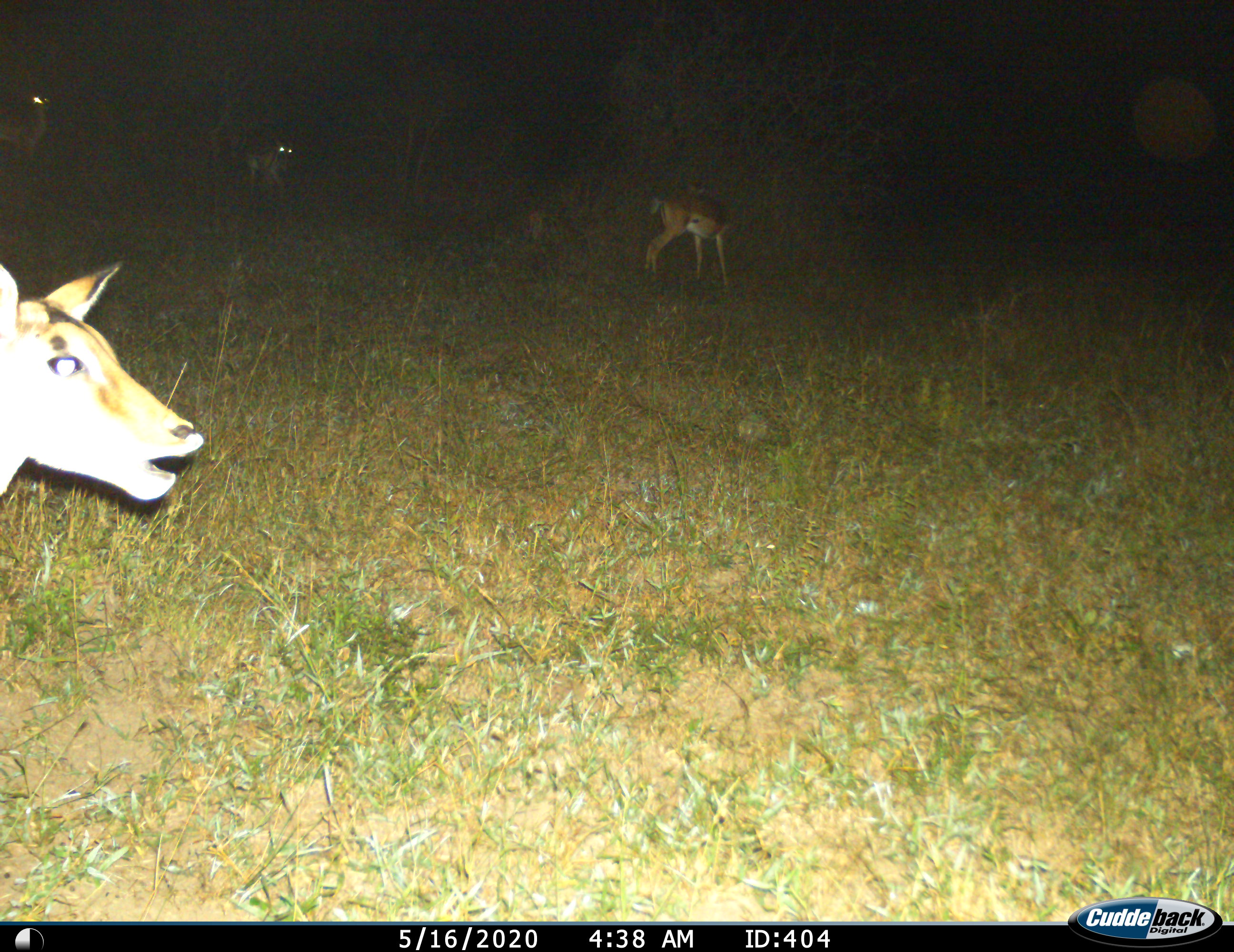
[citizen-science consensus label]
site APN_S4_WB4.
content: unidentified animal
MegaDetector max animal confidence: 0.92